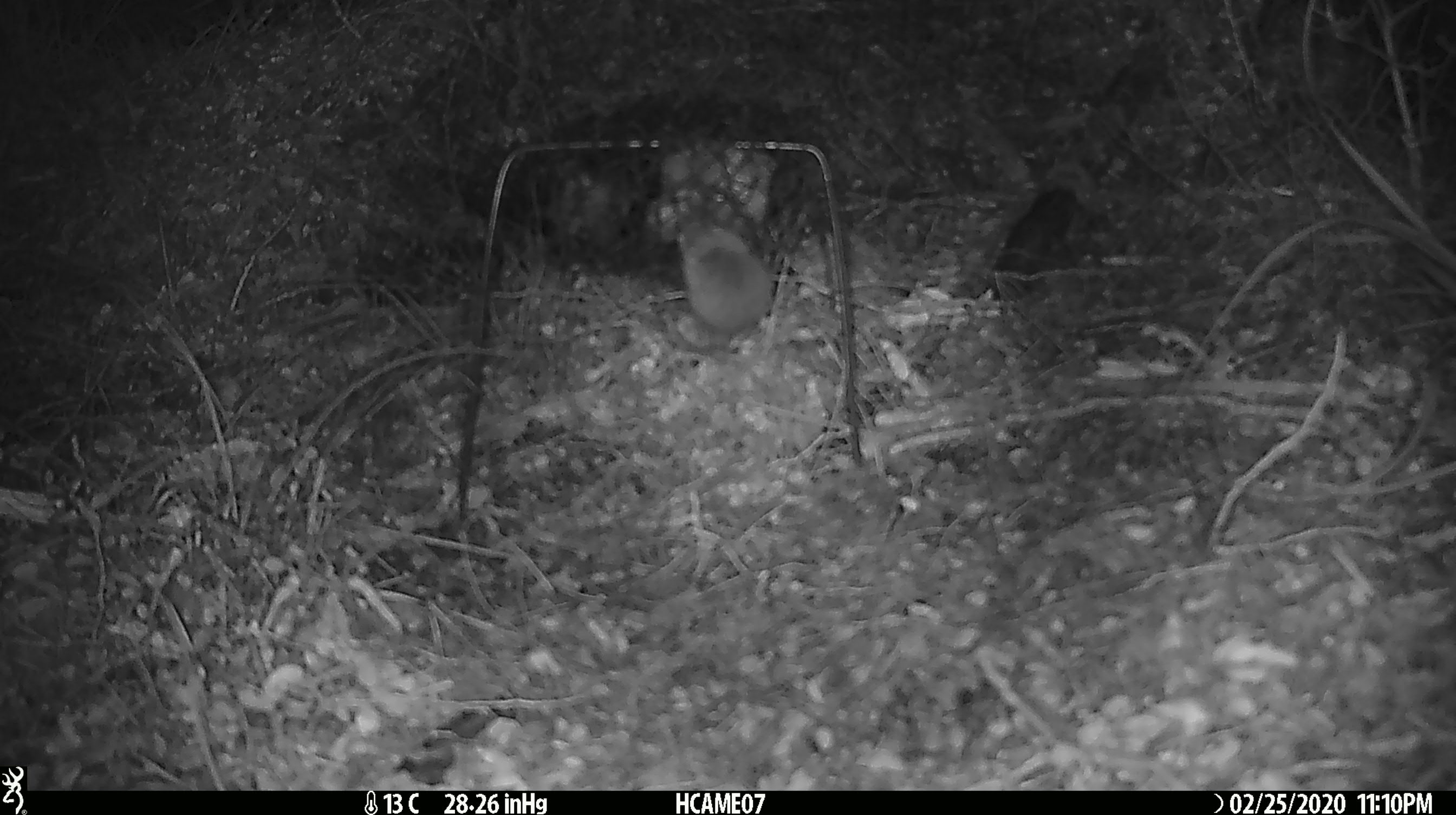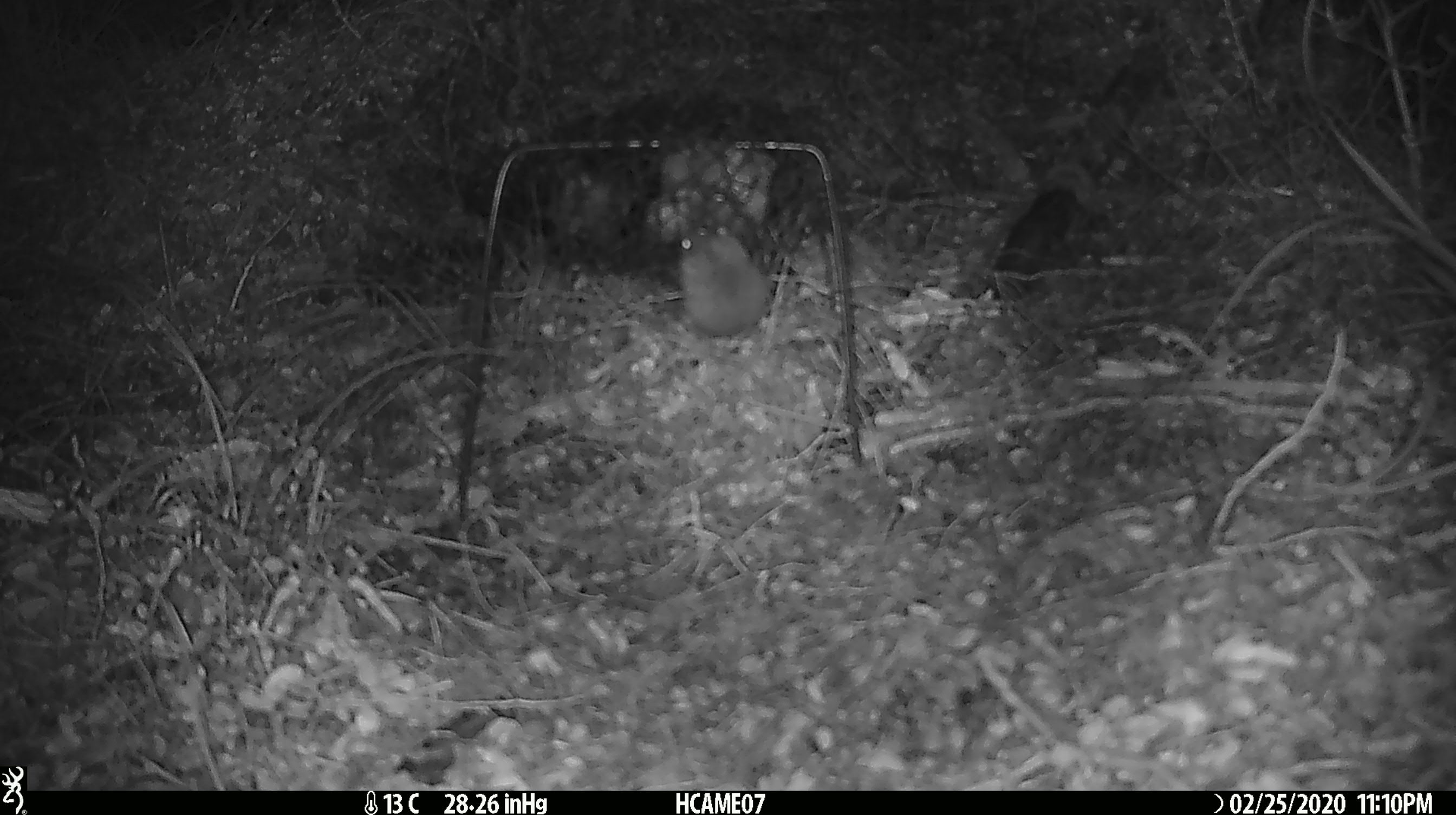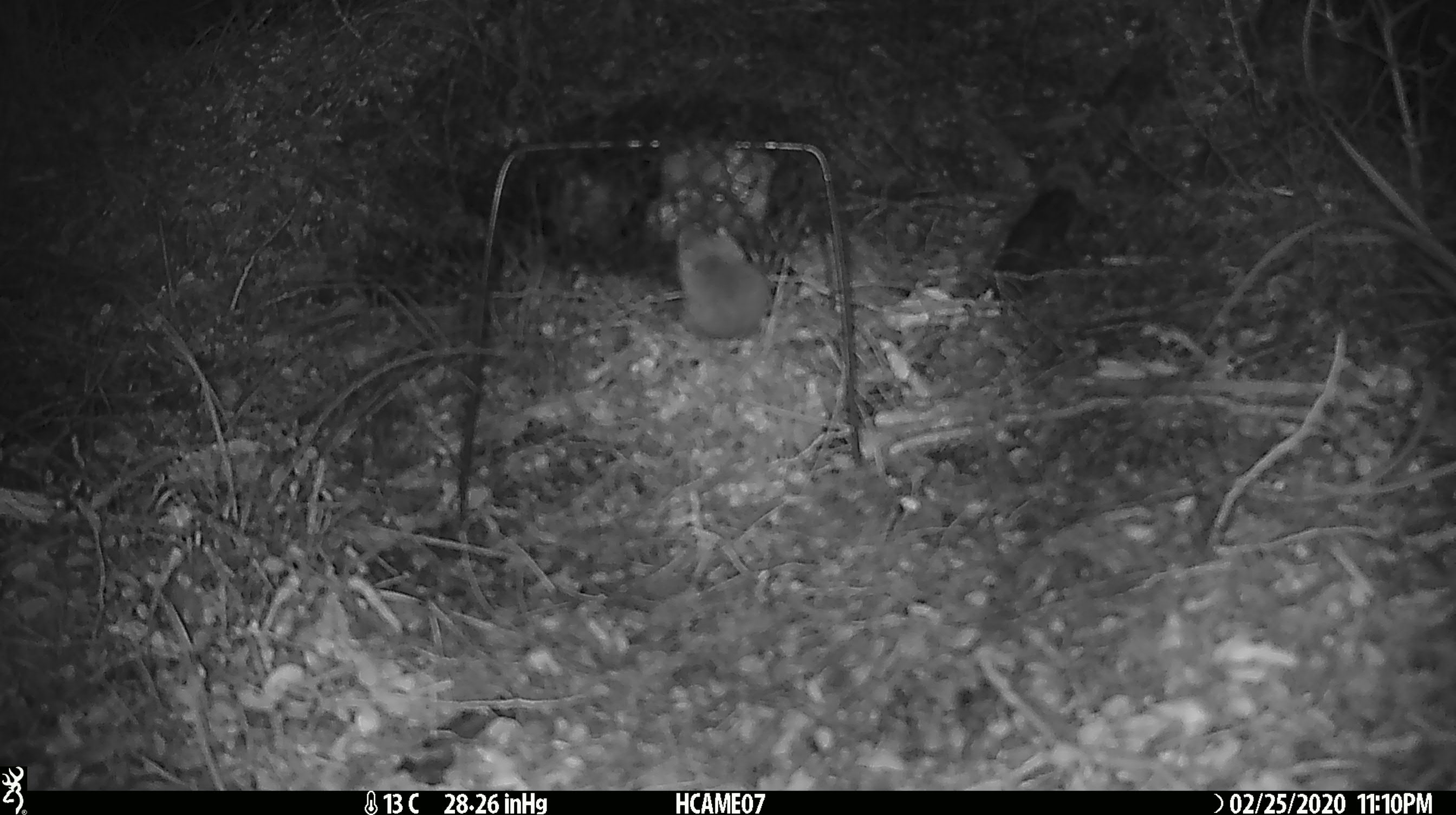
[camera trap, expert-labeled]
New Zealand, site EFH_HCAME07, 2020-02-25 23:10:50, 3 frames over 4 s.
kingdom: Animalia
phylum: Chordata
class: Mammalia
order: Rodentia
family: Muridae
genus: Mus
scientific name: Mus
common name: mouse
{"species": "mouse (Mus)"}